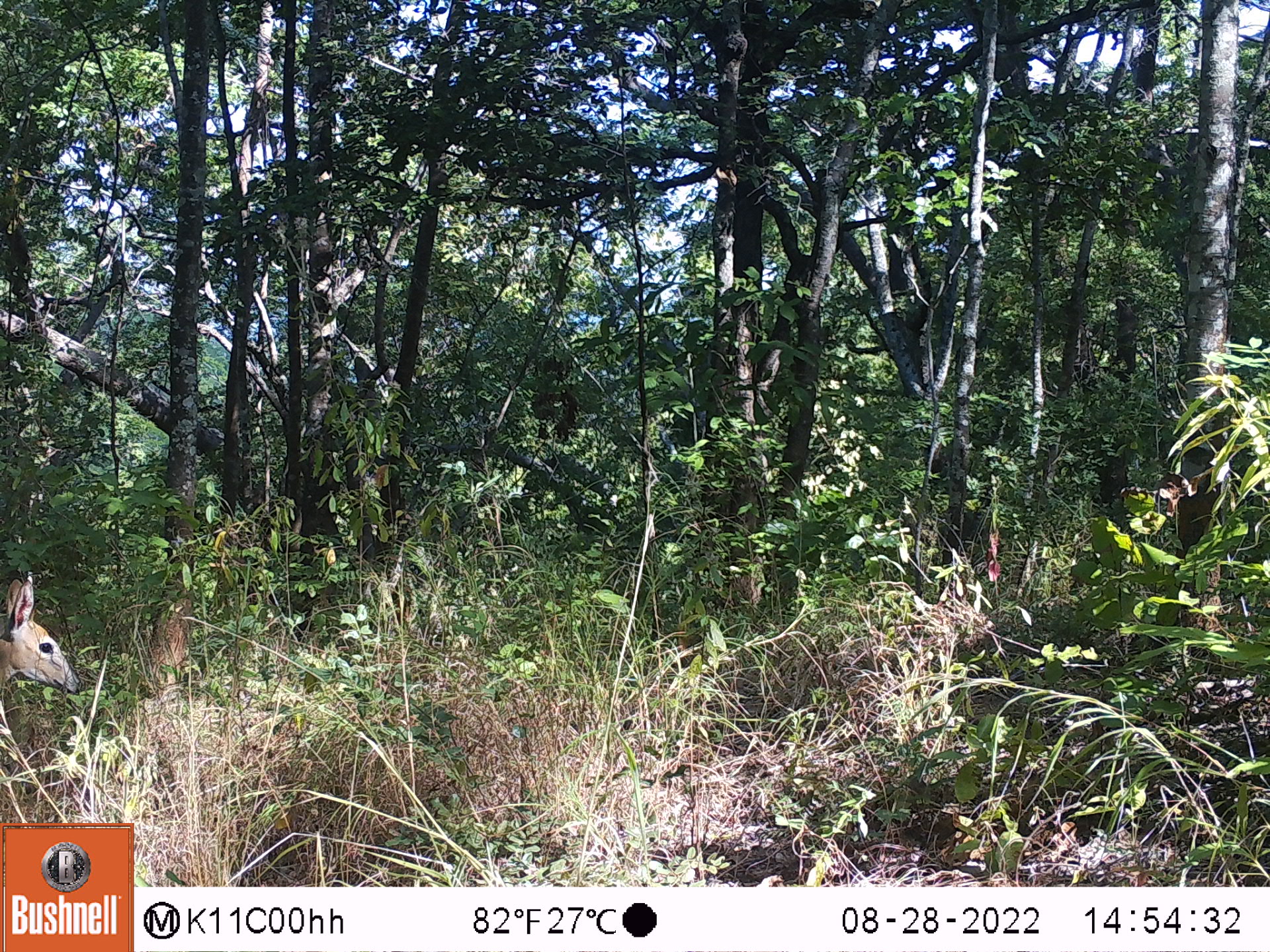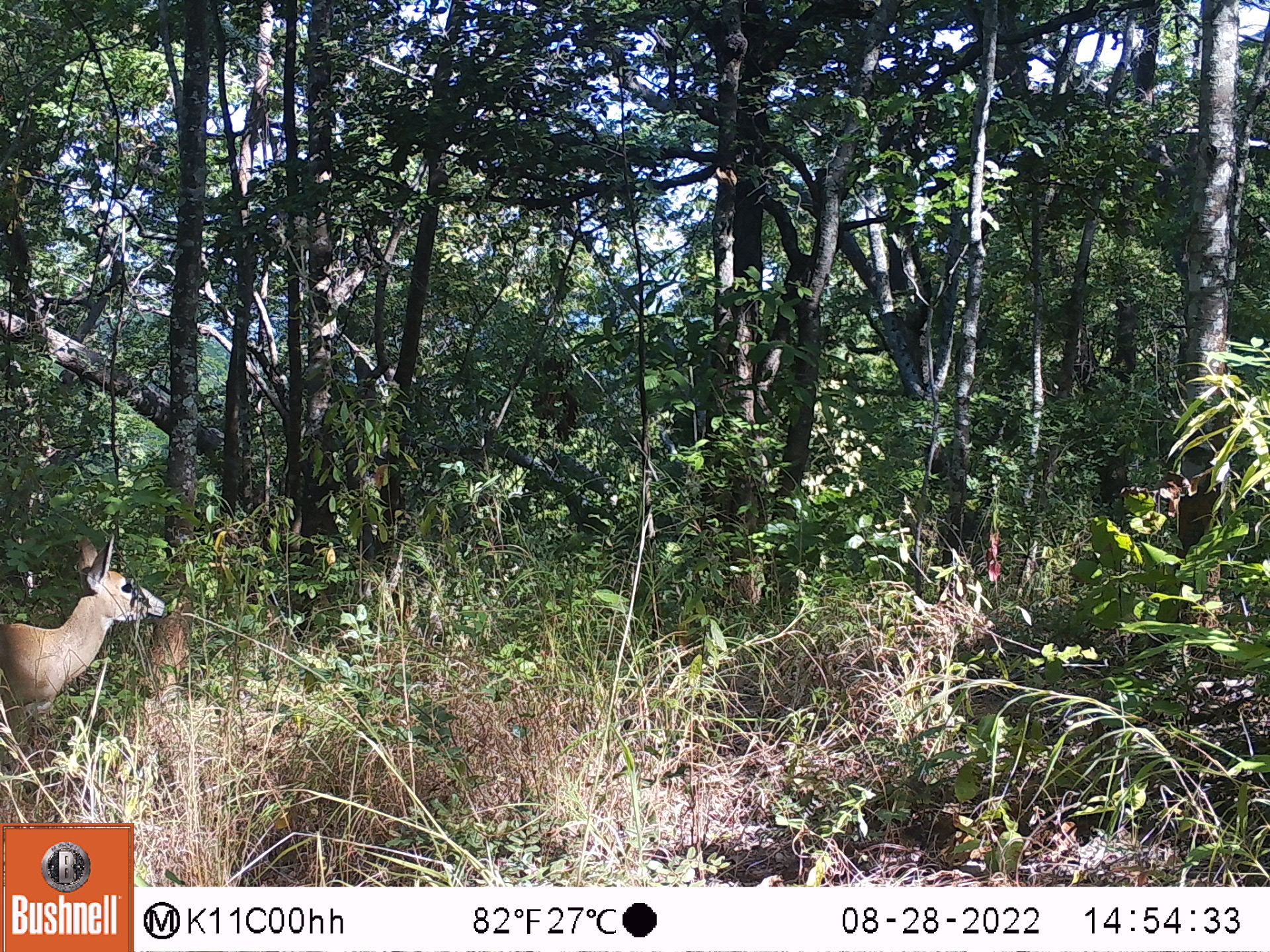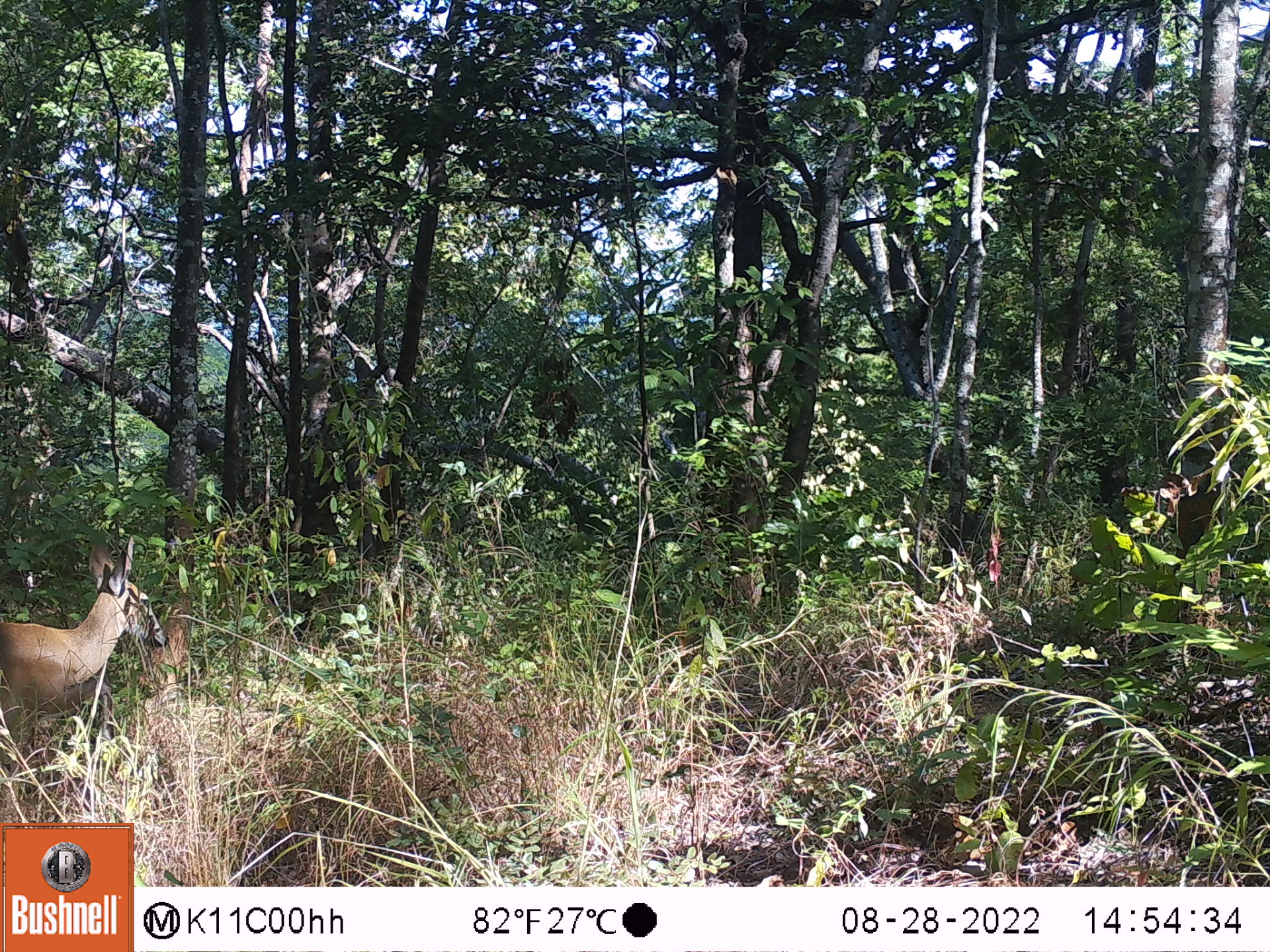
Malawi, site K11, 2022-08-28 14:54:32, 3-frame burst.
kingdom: Animalia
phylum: Chordata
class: Mammalia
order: Artiodactyla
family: Bovidae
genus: Sylvicapra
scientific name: Sylvicapra grimmia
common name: common duiker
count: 1